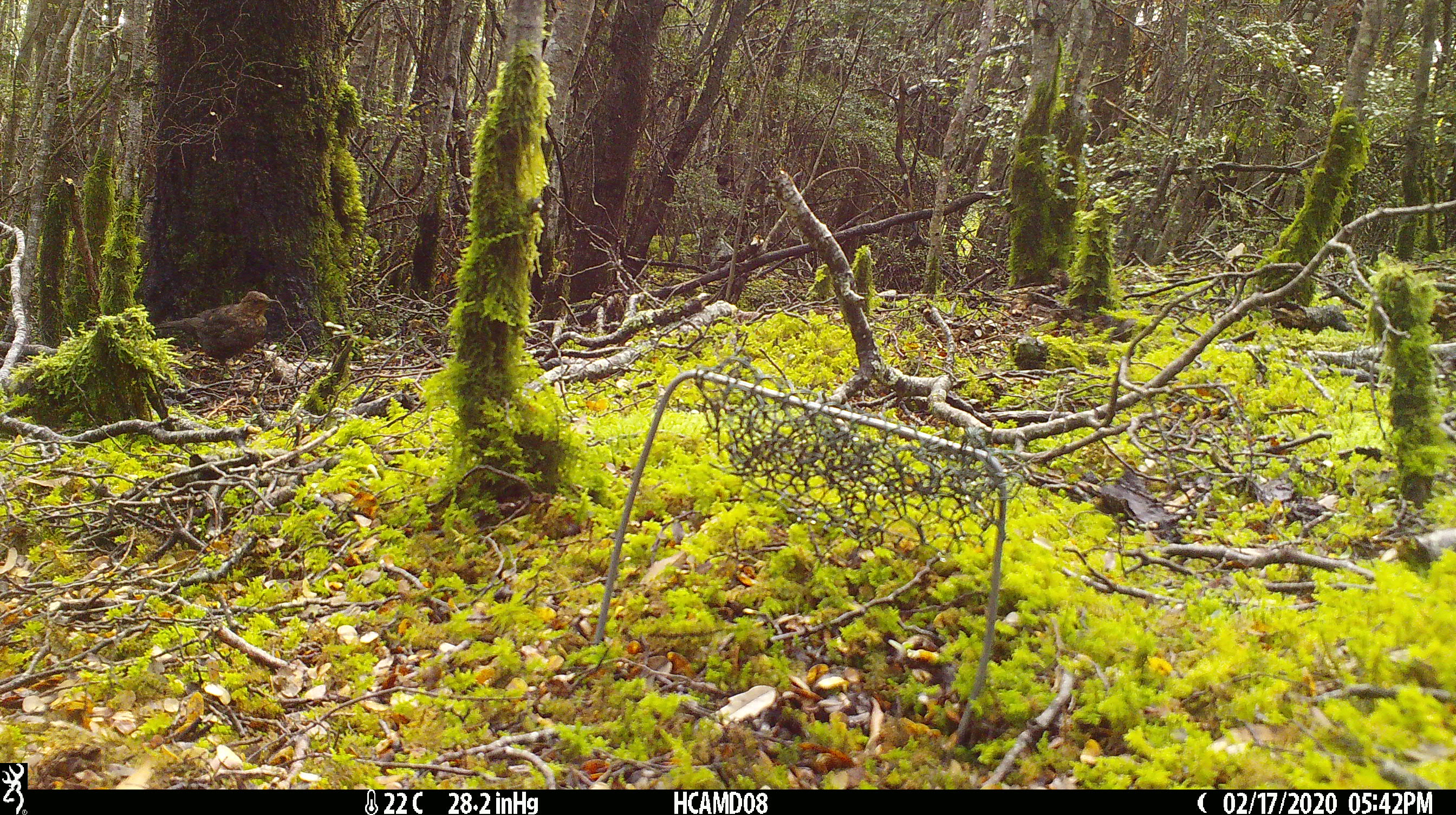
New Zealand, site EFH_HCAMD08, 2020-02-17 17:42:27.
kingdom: Animalia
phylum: Chordata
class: Aves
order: Passeriformes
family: Turdidae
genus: Turdus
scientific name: Turdus merula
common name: eurasian blackbird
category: blackbird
Blackbird (eurasian blackbird) (Turdus merula).